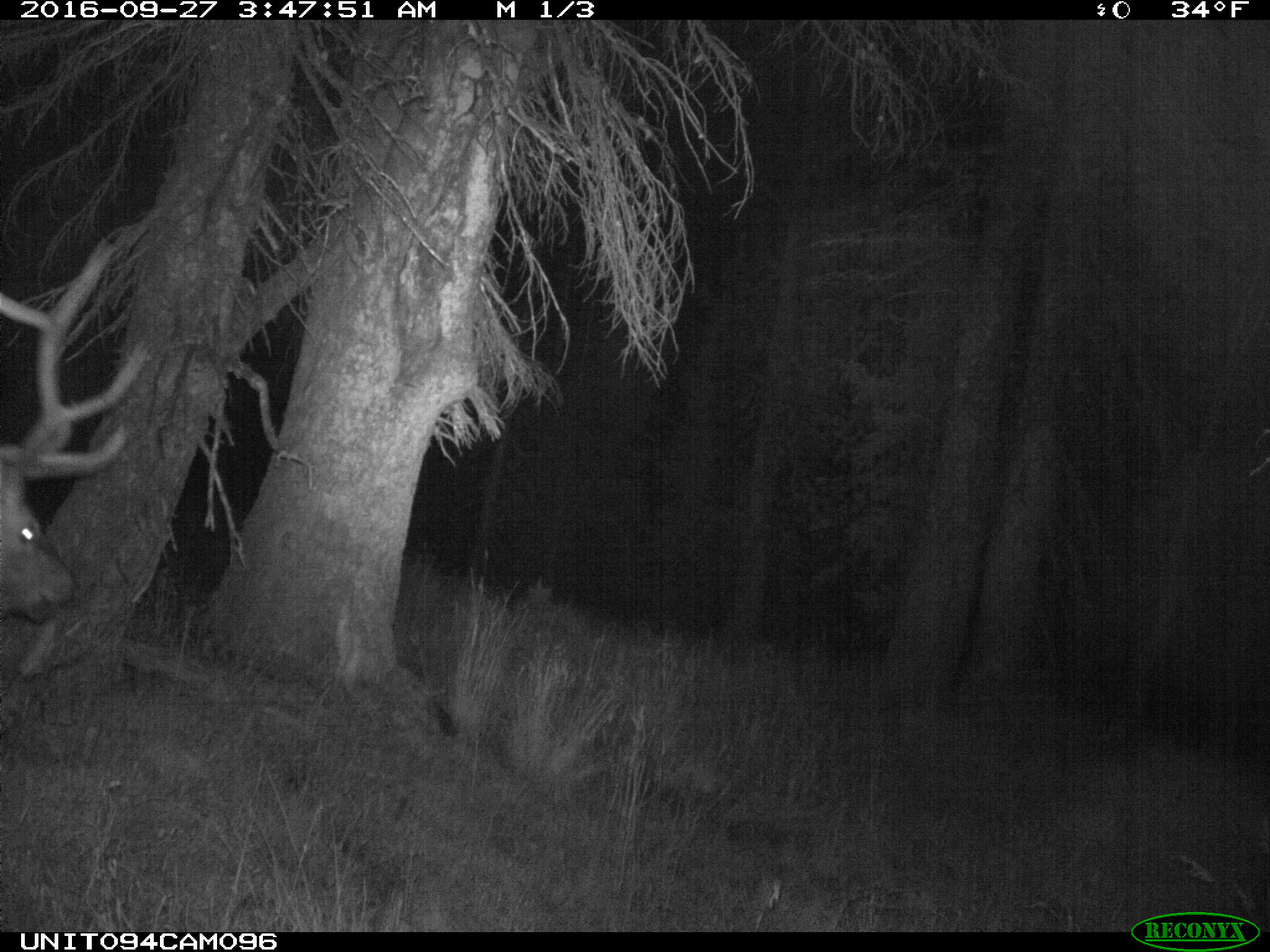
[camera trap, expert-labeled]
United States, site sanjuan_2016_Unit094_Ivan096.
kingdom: Animalia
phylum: Chordata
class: Mammalia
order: Artiodactyla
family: Cervidae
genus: Cervus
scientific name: Cervus elaphus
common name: red deer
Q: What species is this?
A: Cervus elaphus (red deer).